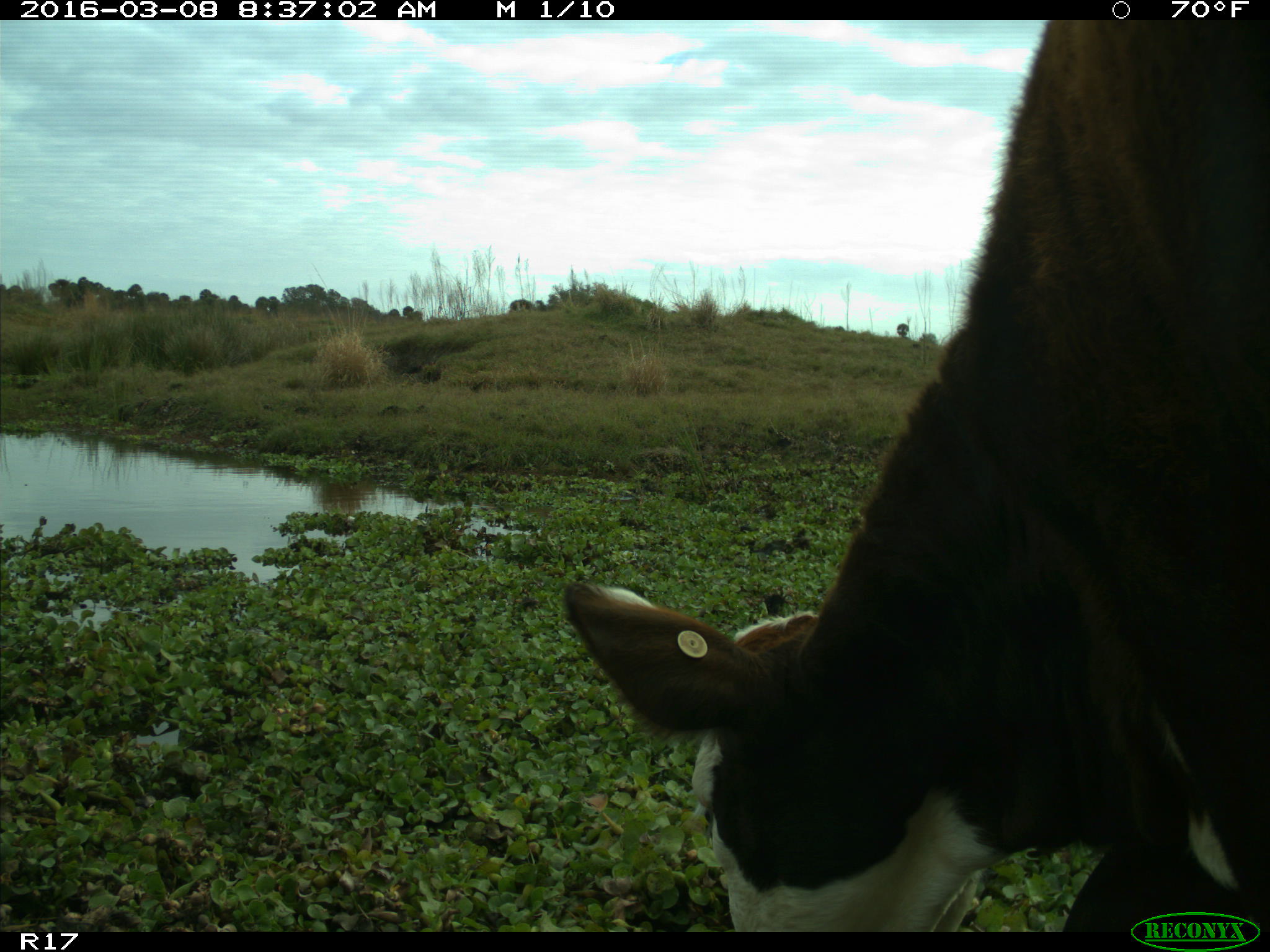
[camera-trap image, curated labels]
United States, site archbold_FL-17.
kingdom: Animalia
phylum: Chordata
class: Mammalia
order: Artiodactyla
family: Bovidae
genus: Bos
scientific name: Bos taurus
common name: domestic cow